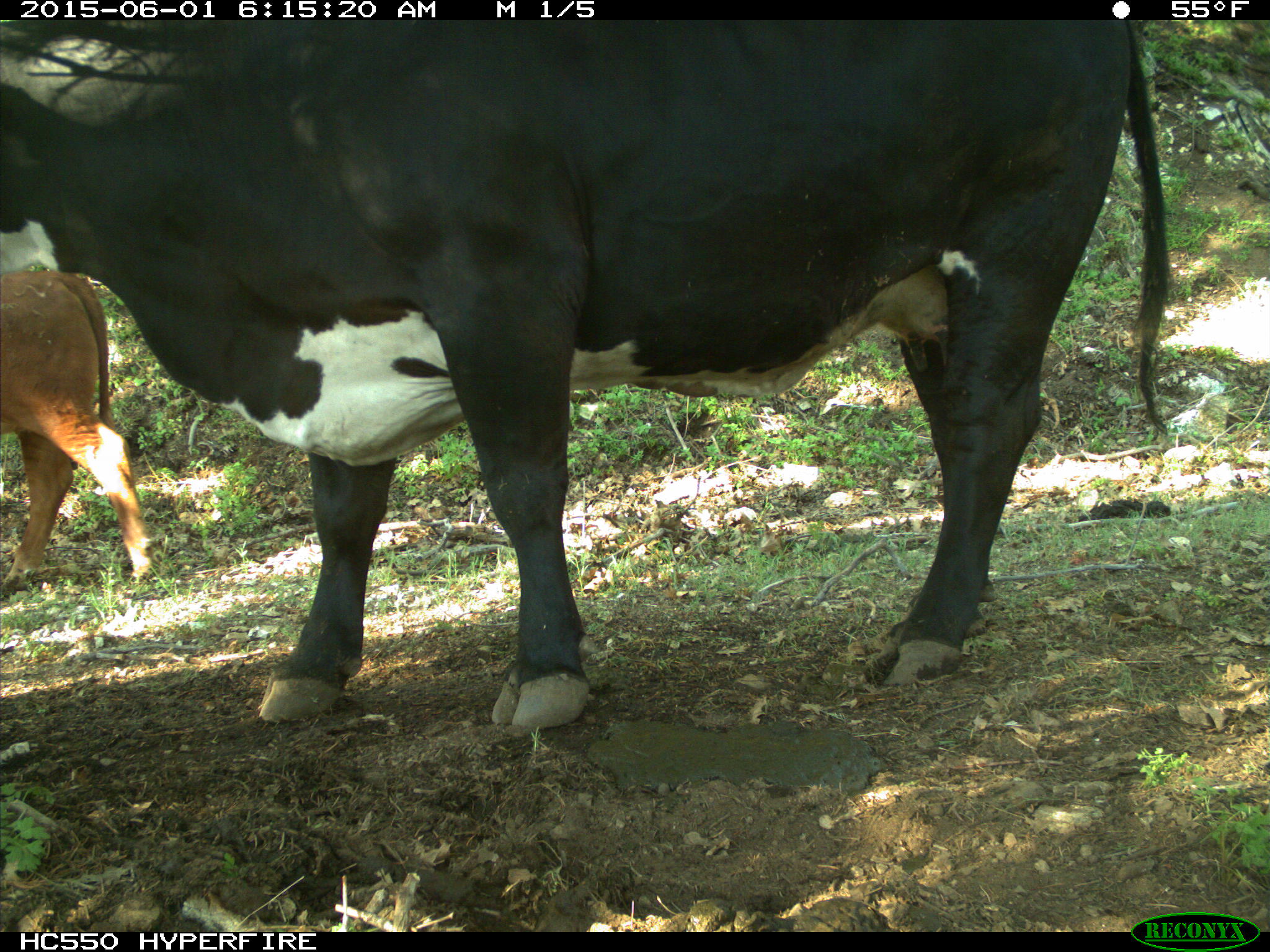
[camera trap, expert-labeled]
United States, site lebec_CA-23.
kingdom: Animalia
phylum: Chordata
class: Mammalia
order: Artiodactyla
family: Bovidae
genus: Bos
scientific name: Bos taurus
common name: domestic cow